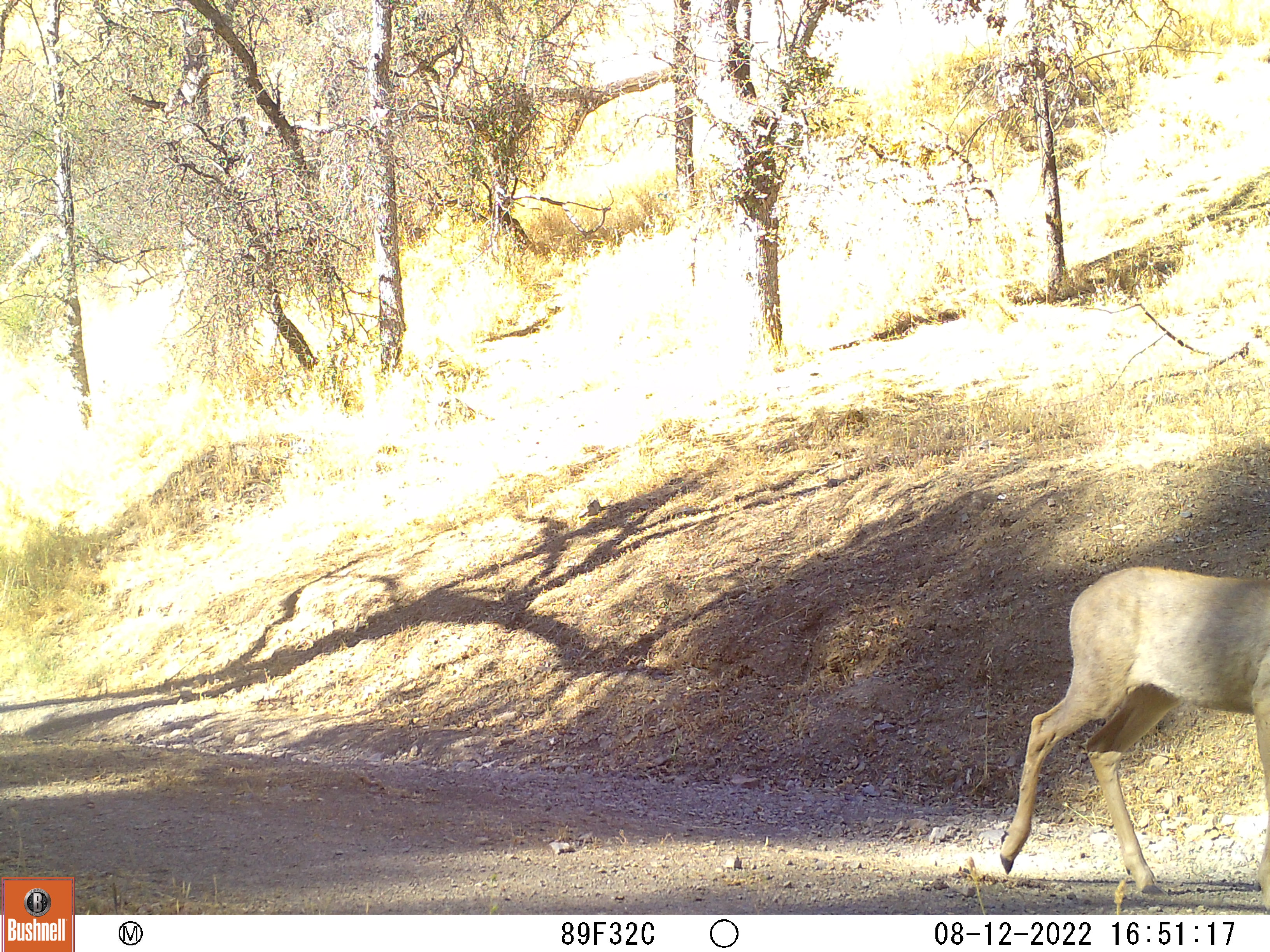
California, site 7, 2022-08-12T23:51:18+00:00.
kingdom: Animalia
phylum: Chordata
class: Mammalia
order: Artiodactyla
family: Cervidae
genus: Odocoileus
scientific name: Odocoileus hemionus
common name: mule deer